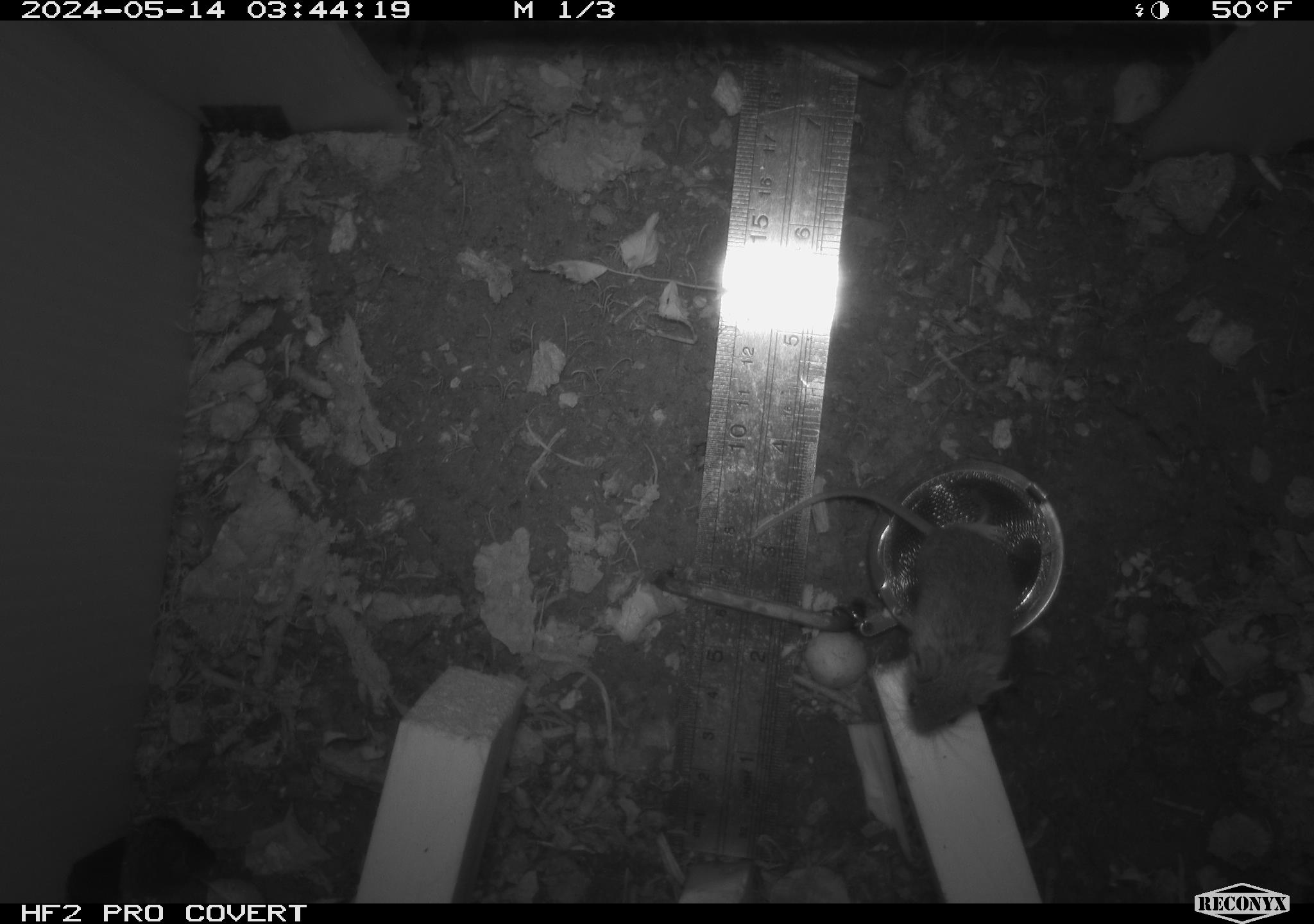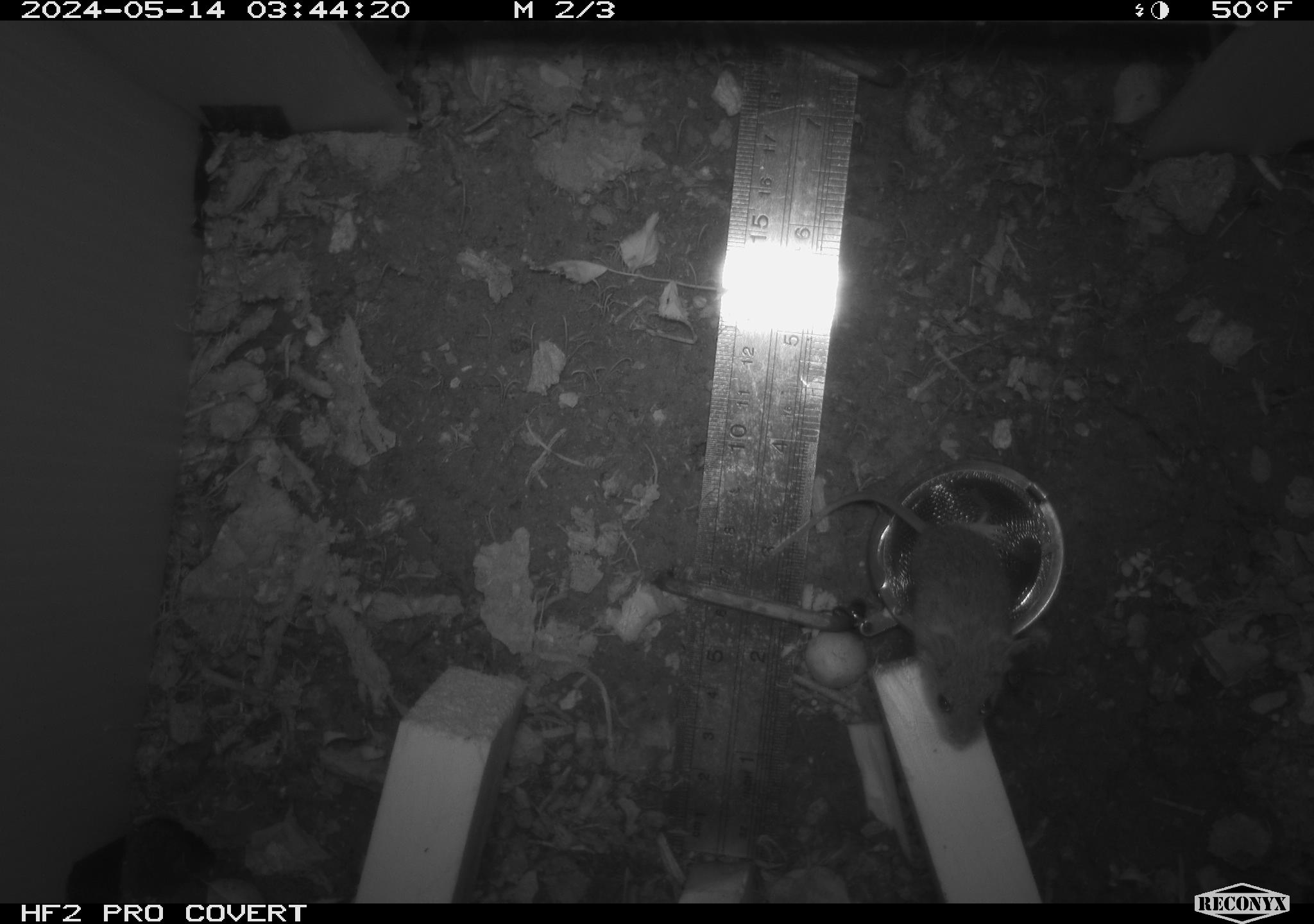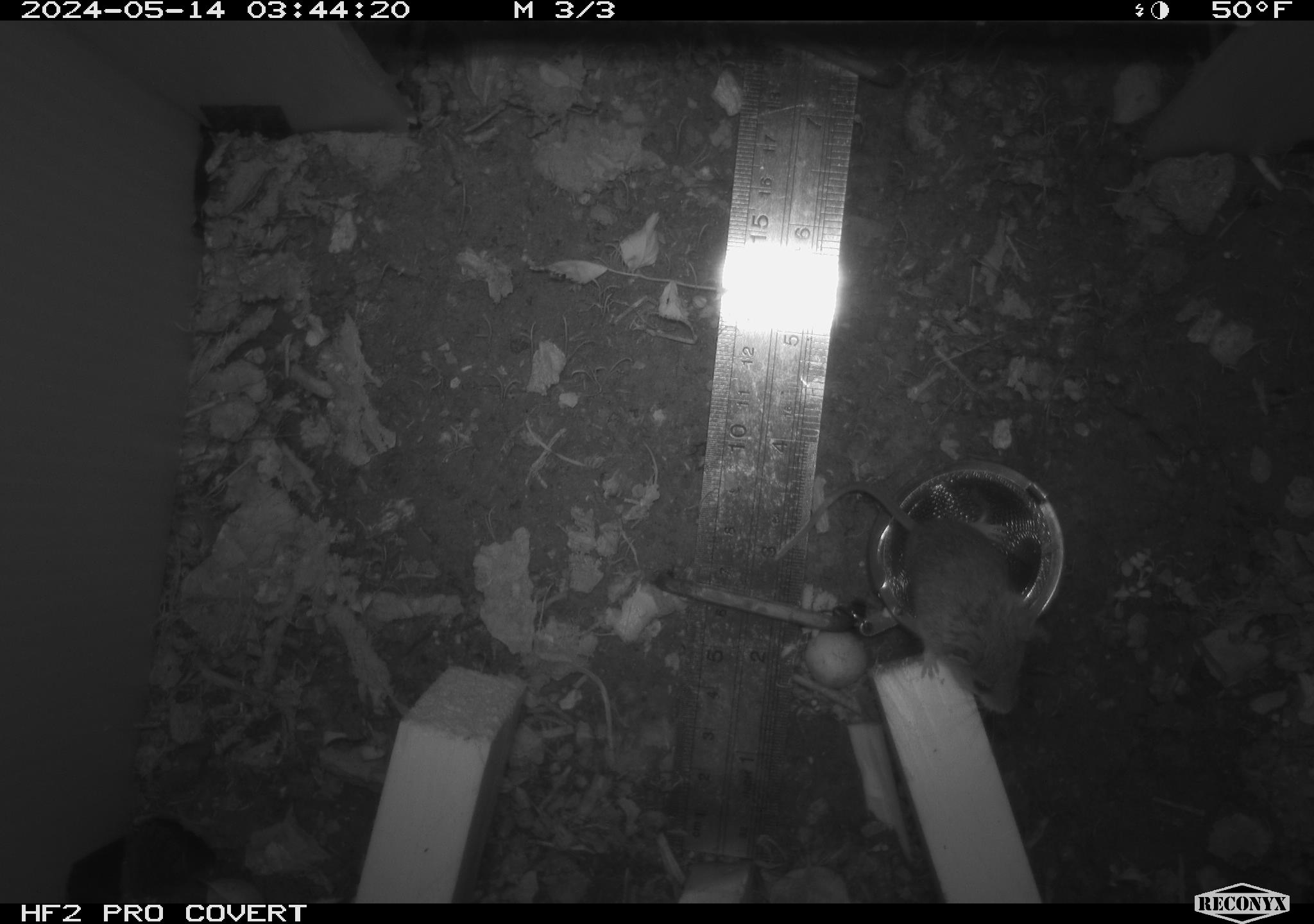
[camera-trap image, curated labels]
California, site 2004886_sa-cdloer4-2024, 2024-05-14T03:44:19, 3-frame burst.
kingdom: Animalia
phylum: Chordata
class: Mammalia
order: Rodentia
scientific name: Rodentia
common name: mouse species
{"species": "mouse species (Rodentia)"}